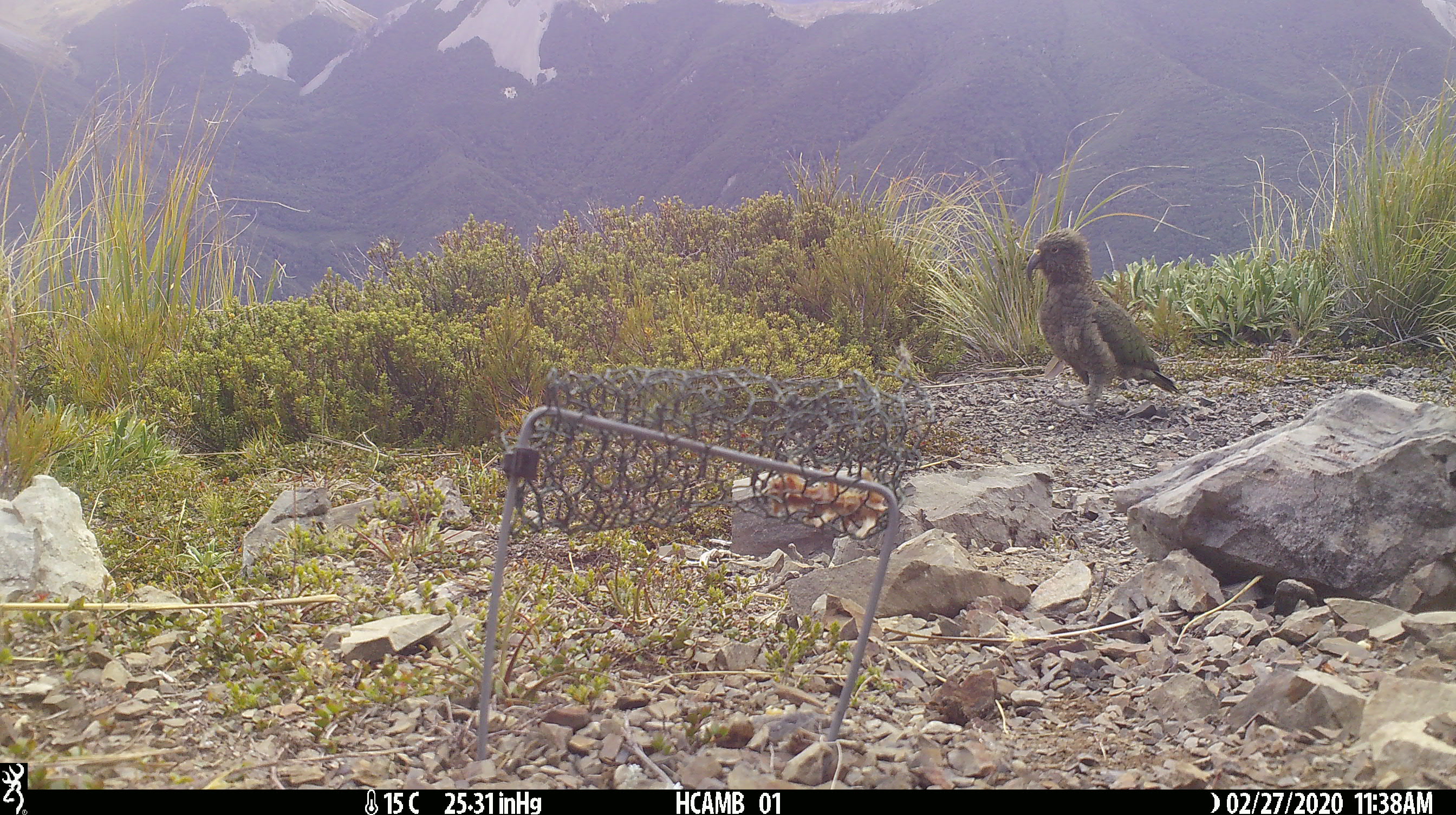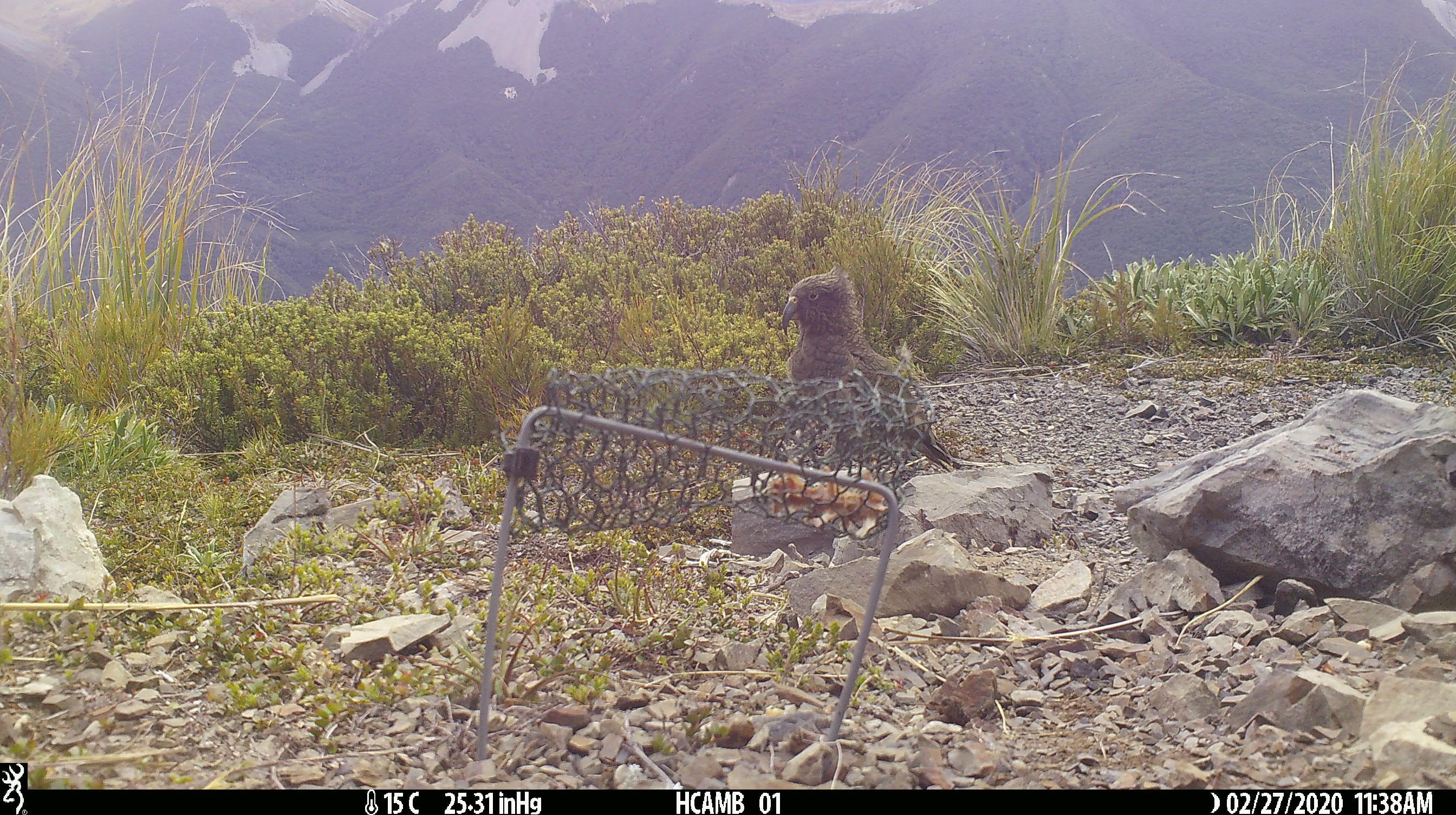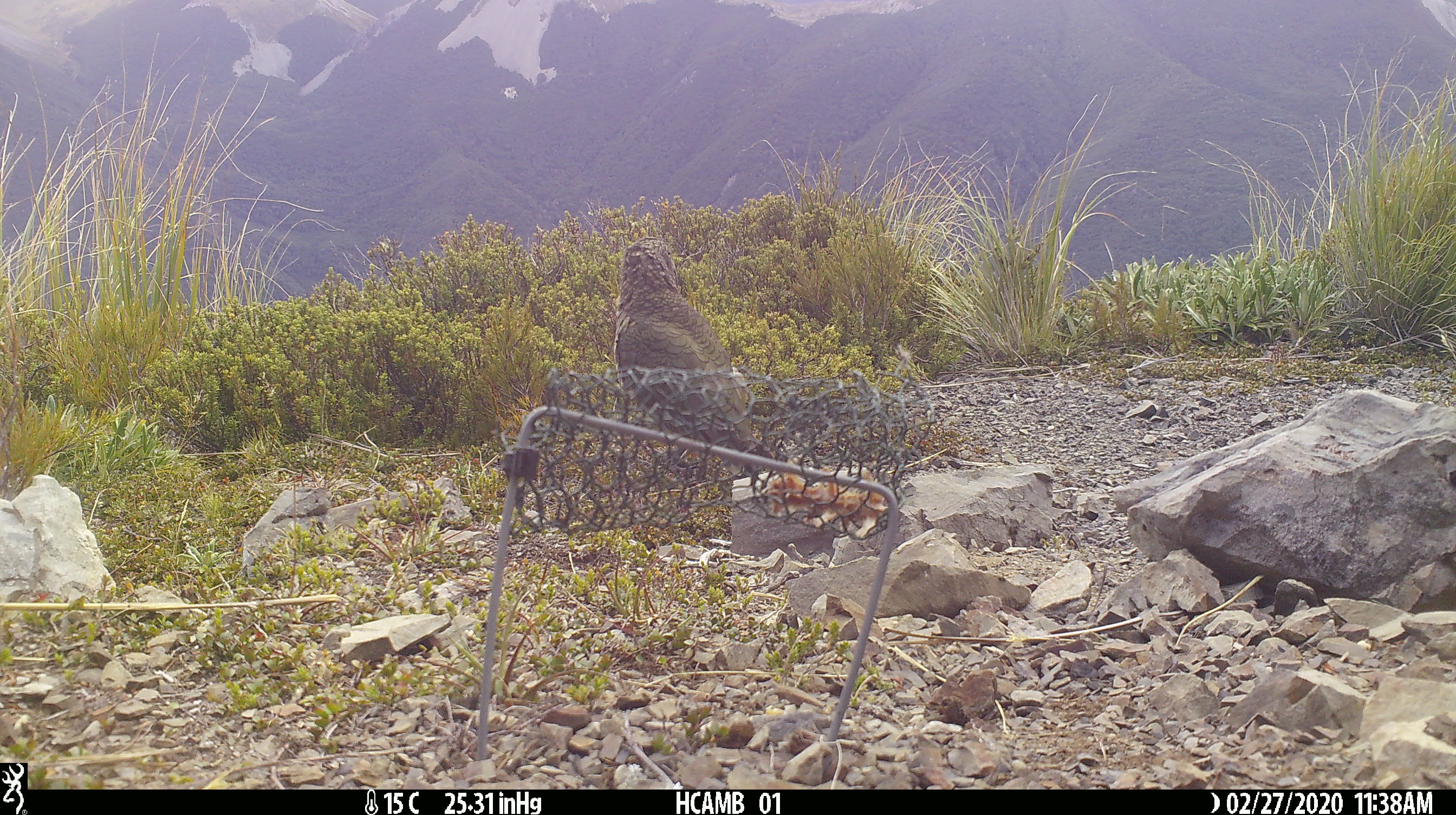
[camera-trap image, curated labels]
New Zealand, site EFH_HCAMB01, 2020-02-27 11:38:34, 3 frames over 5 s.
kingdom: Animalia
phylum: Chordata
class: Aves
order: Psittaciformes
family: Strigopidae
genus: Nestor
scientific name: Nestor notabilis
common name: kea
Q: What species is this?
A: Kea (Nestor notabilis).